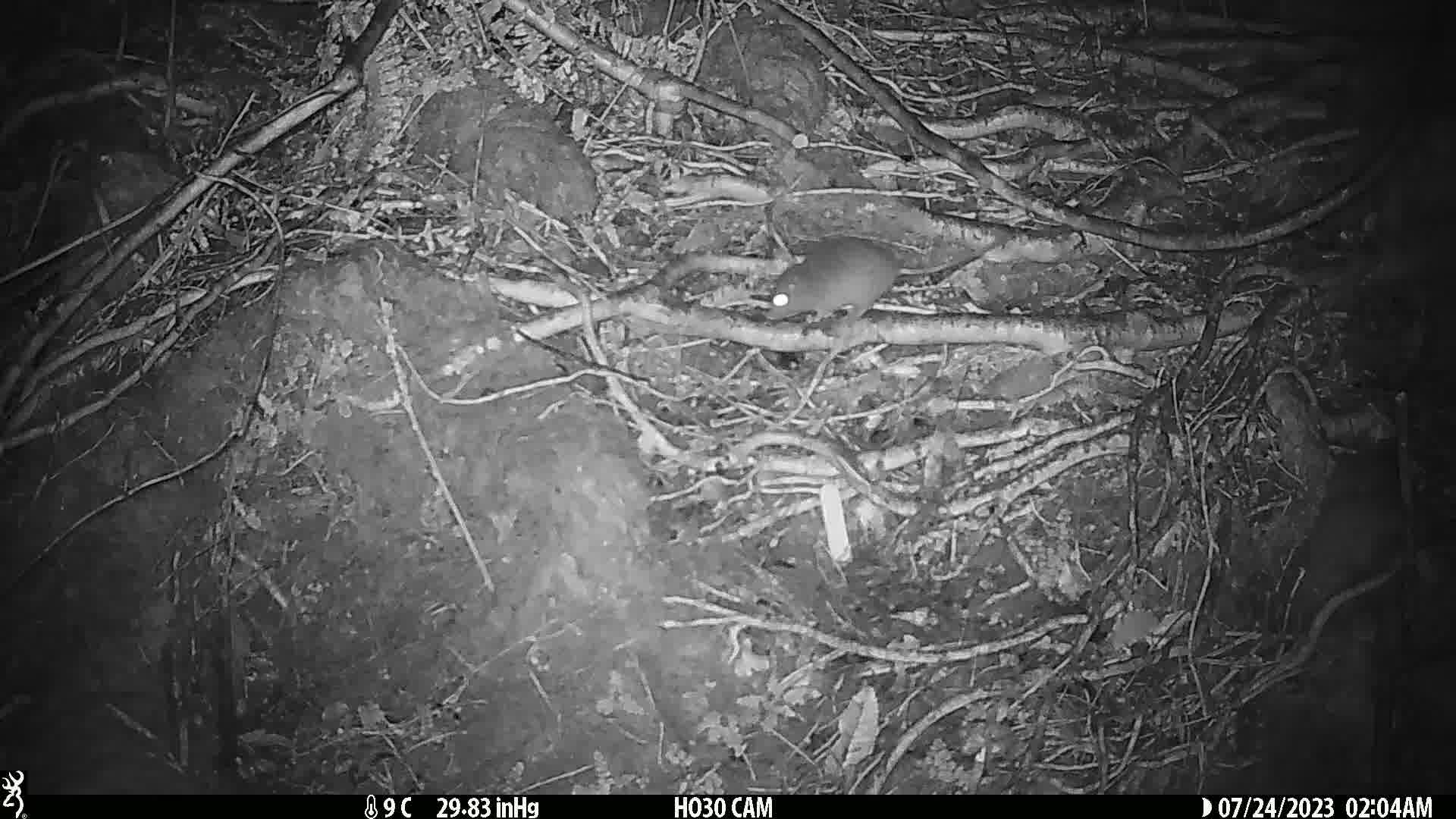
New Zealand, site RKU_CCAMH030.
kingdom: Animalia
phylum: Chordata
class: Mammalia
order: Rodentia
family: Muridae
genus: Rattus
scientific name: Rattus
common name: rat